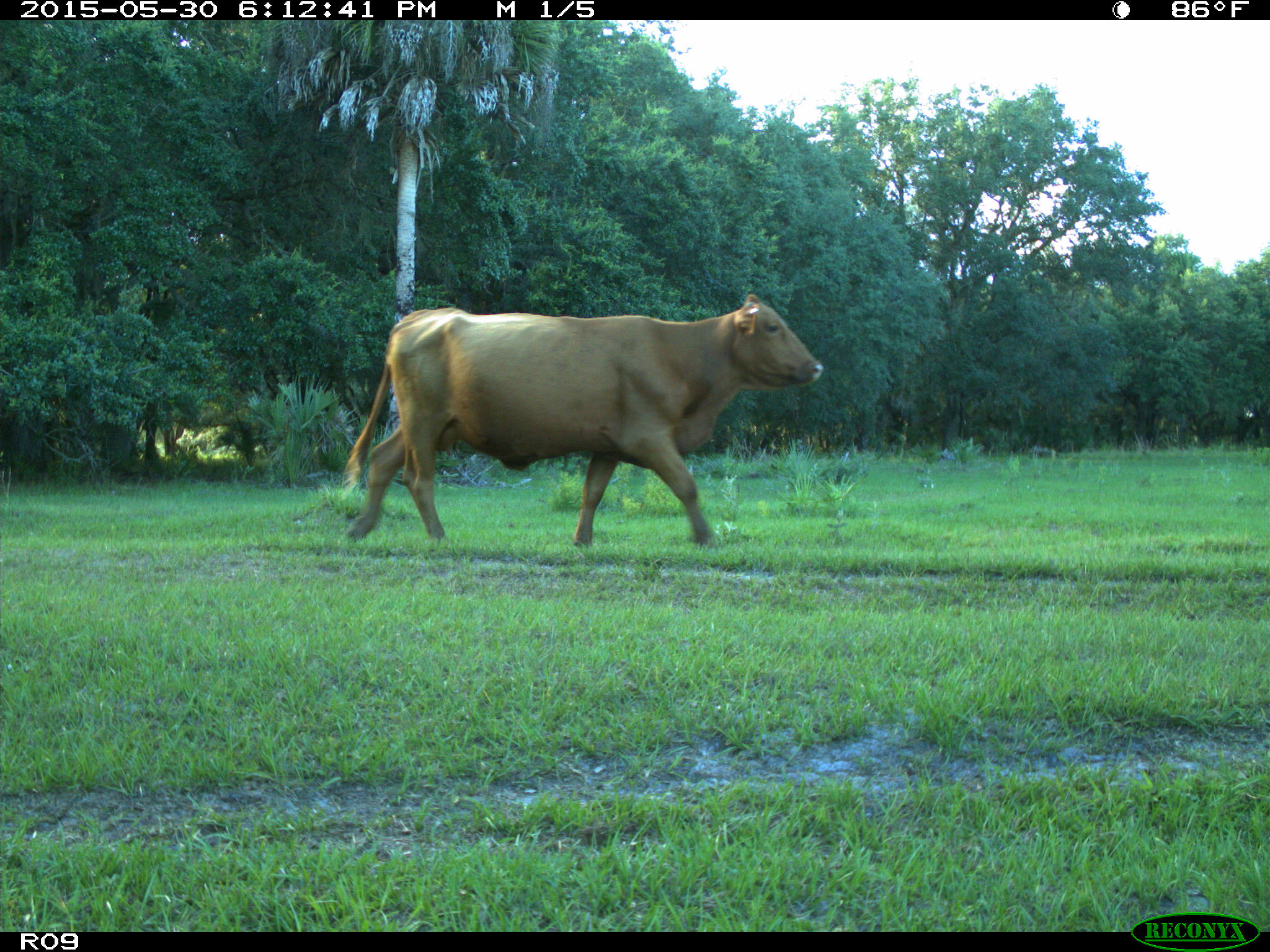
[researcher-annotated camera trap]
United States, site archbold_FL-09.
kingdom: Animalia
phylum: Chordata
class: Mammalia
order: Artiodactyla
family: Bovidae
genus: Bos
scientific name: Bos taurus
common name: domestic cow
Bos taurus (domestic cow).